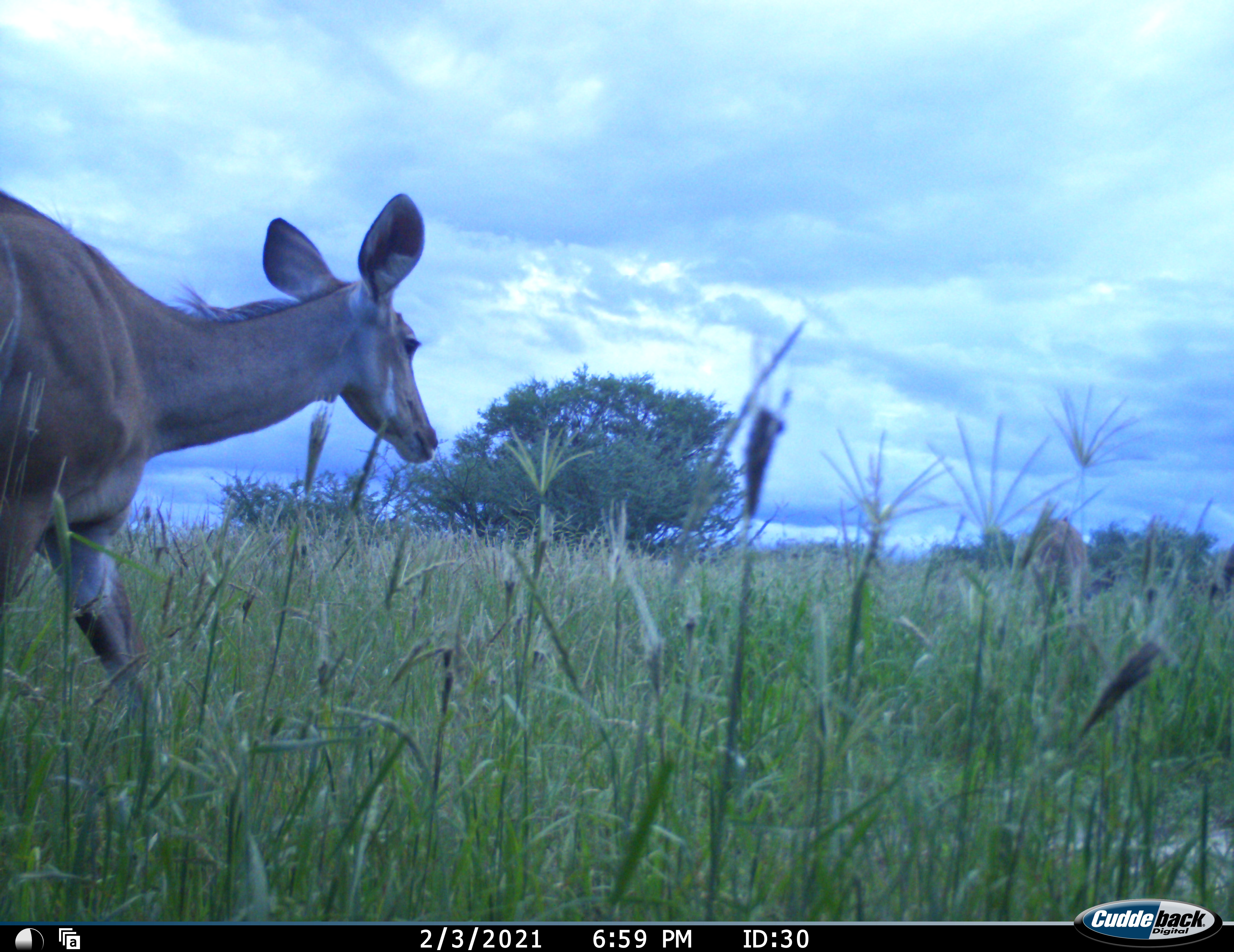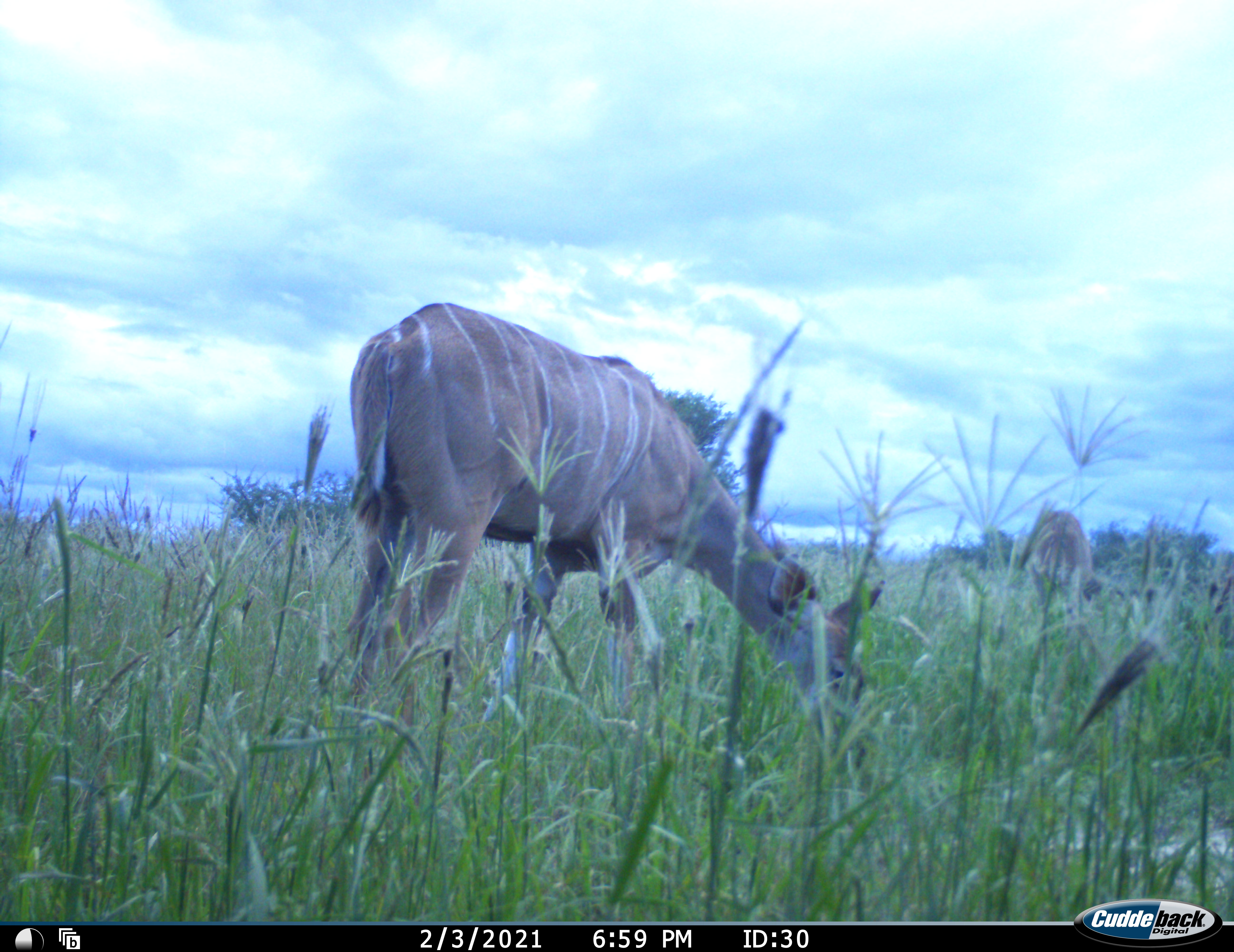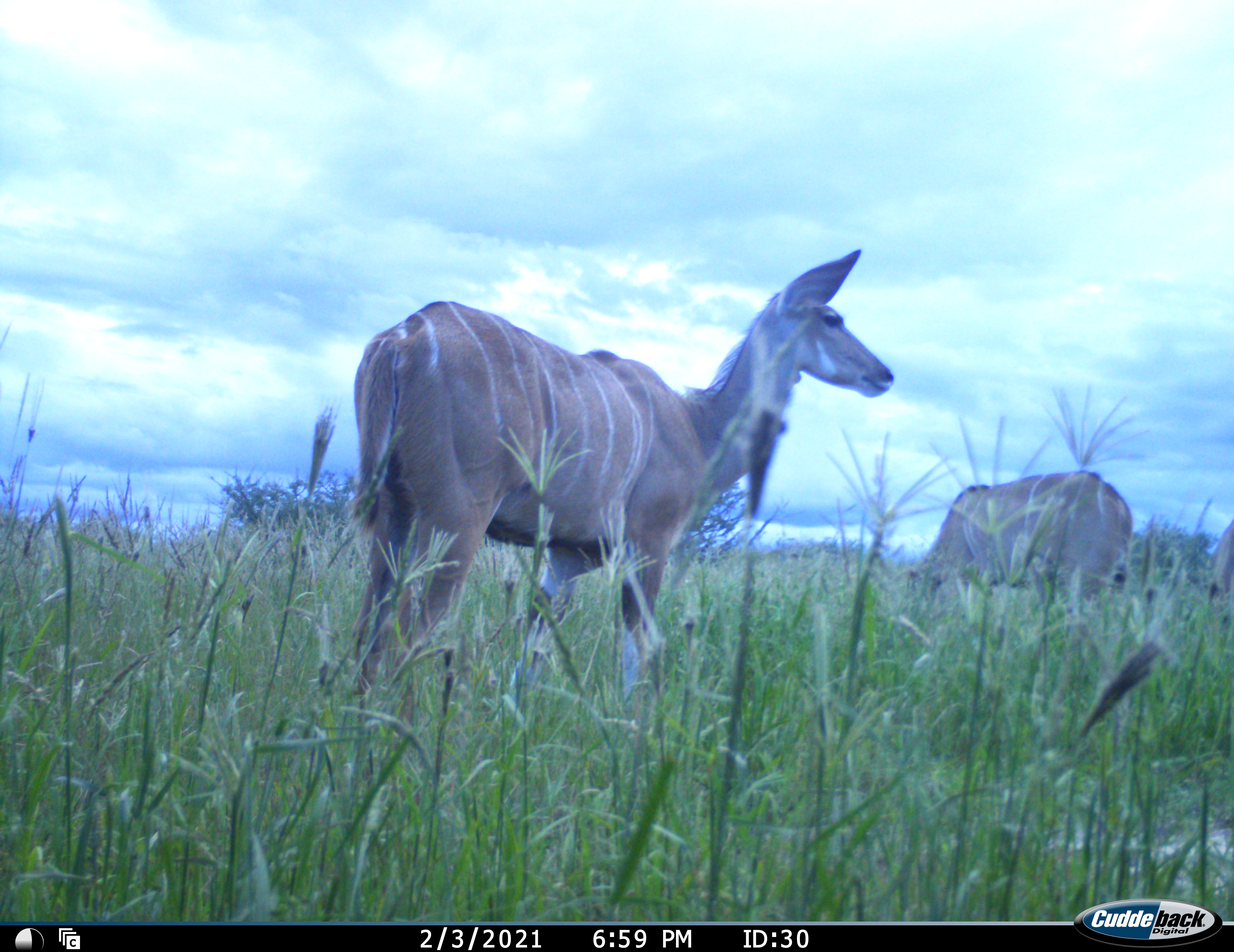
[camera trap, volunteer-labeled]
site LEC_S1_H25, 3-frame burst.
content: unidentified animal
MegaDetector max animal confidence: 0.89